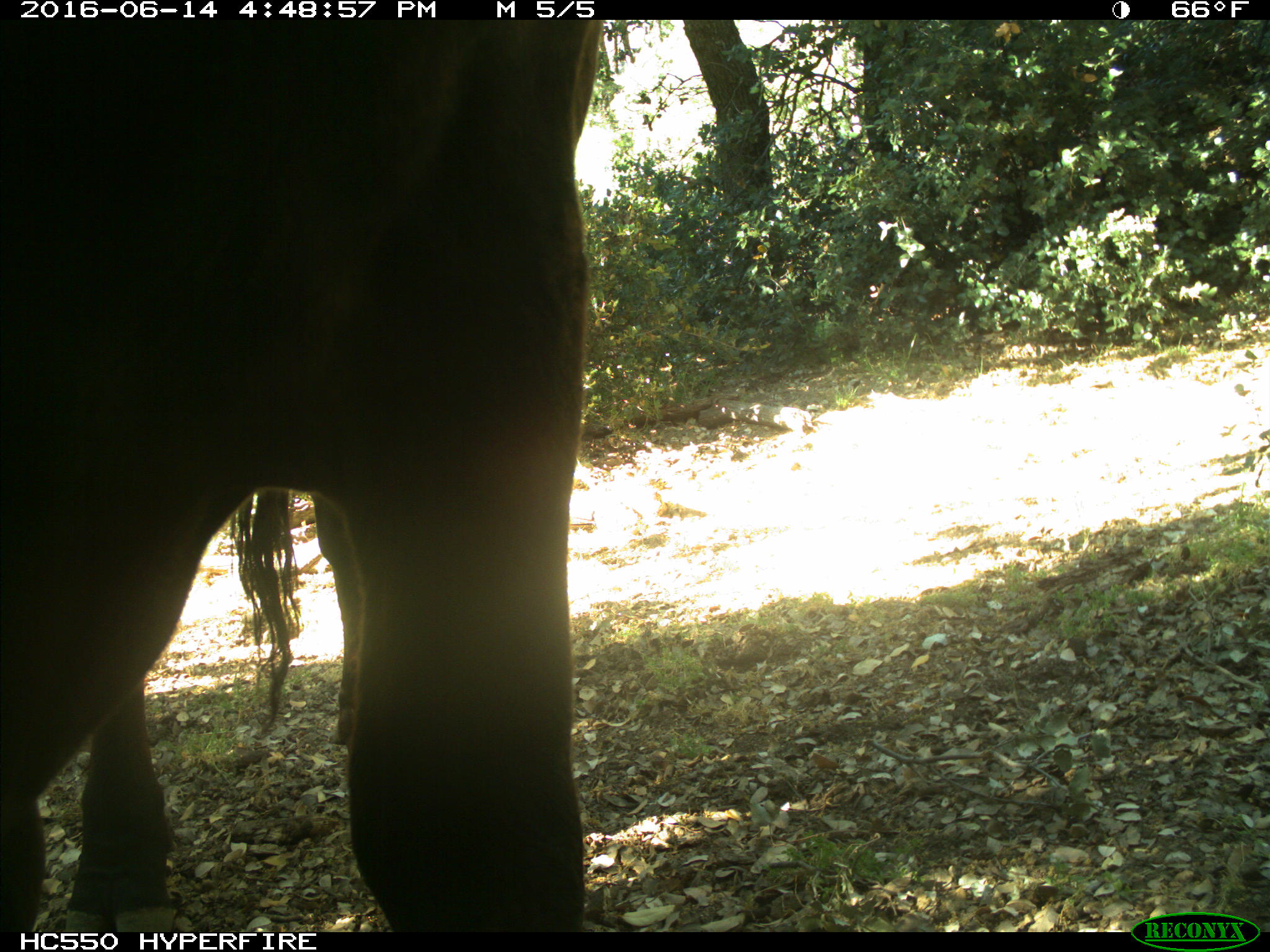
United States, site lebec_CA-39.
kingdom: Animalia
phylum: Chordata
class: Mammalia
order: Artiodactyla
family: Bovidae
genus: Bos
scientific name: Bos taurus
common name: domestic cow